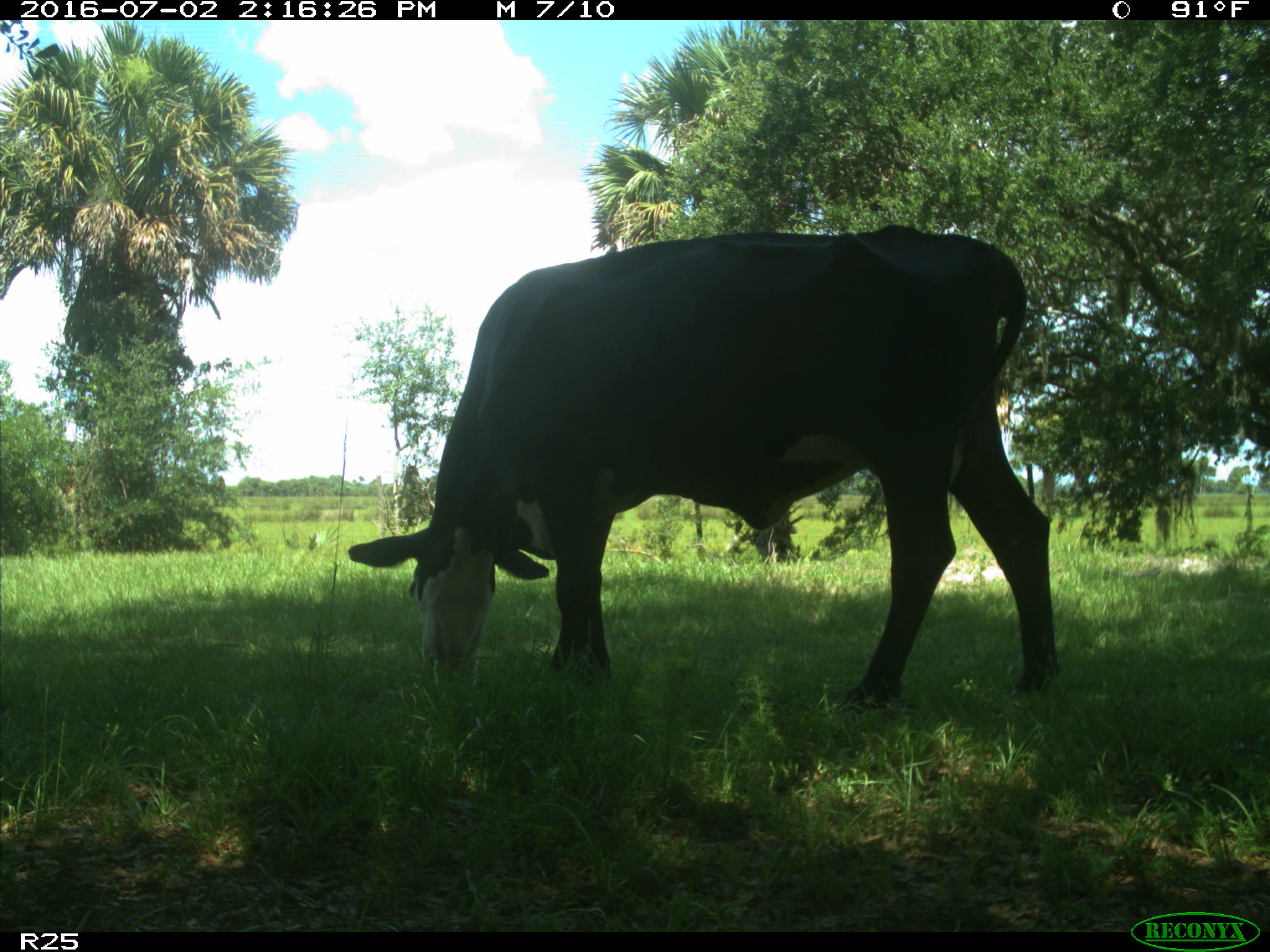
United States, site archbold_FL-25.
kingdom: Animalia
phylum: Chordata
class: Mammalia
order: Artiodactyla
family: Bovidae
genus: Bos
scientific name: Bos taurus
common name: domestic cow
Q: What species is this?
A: Bos taurus (domestic cow).